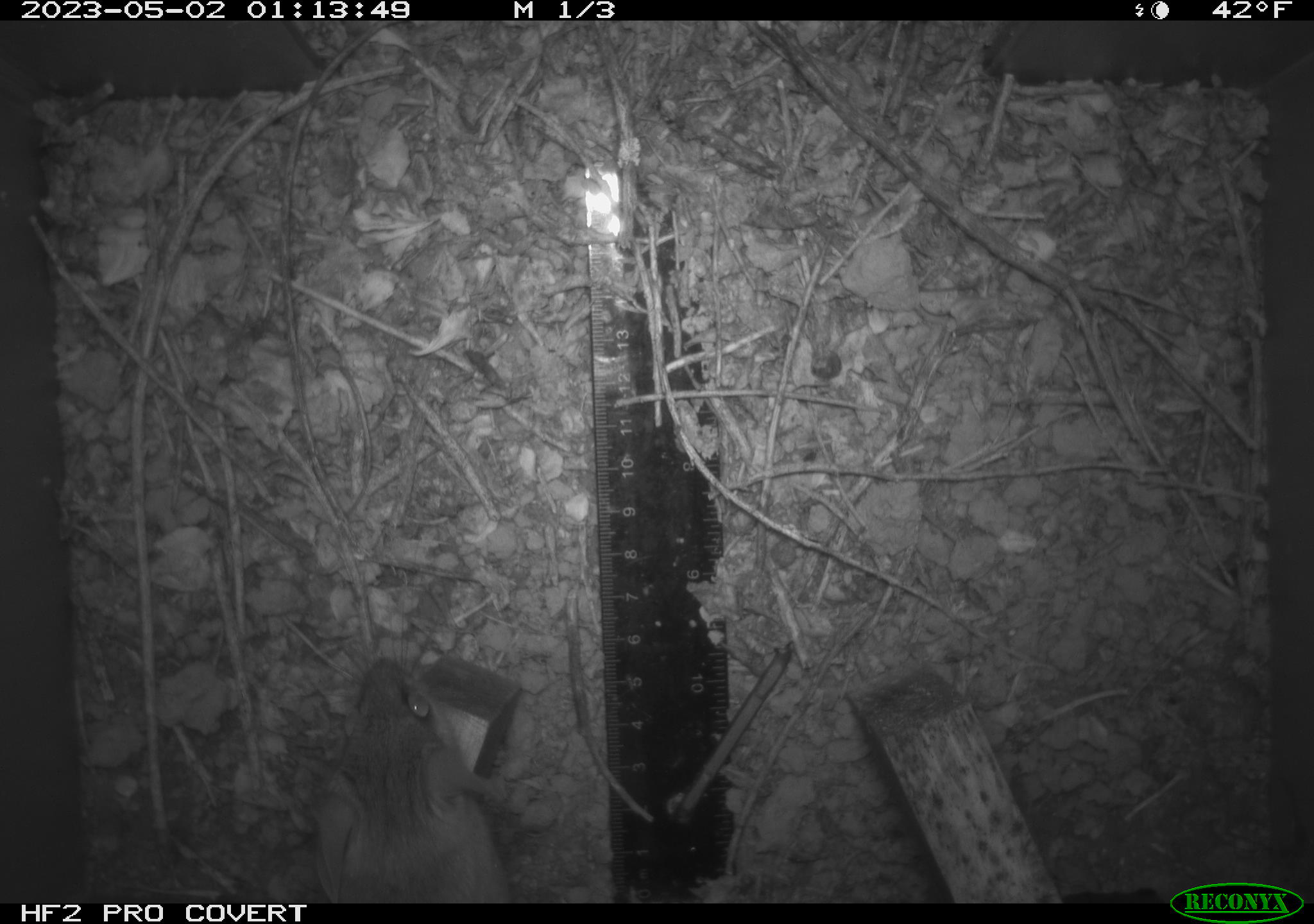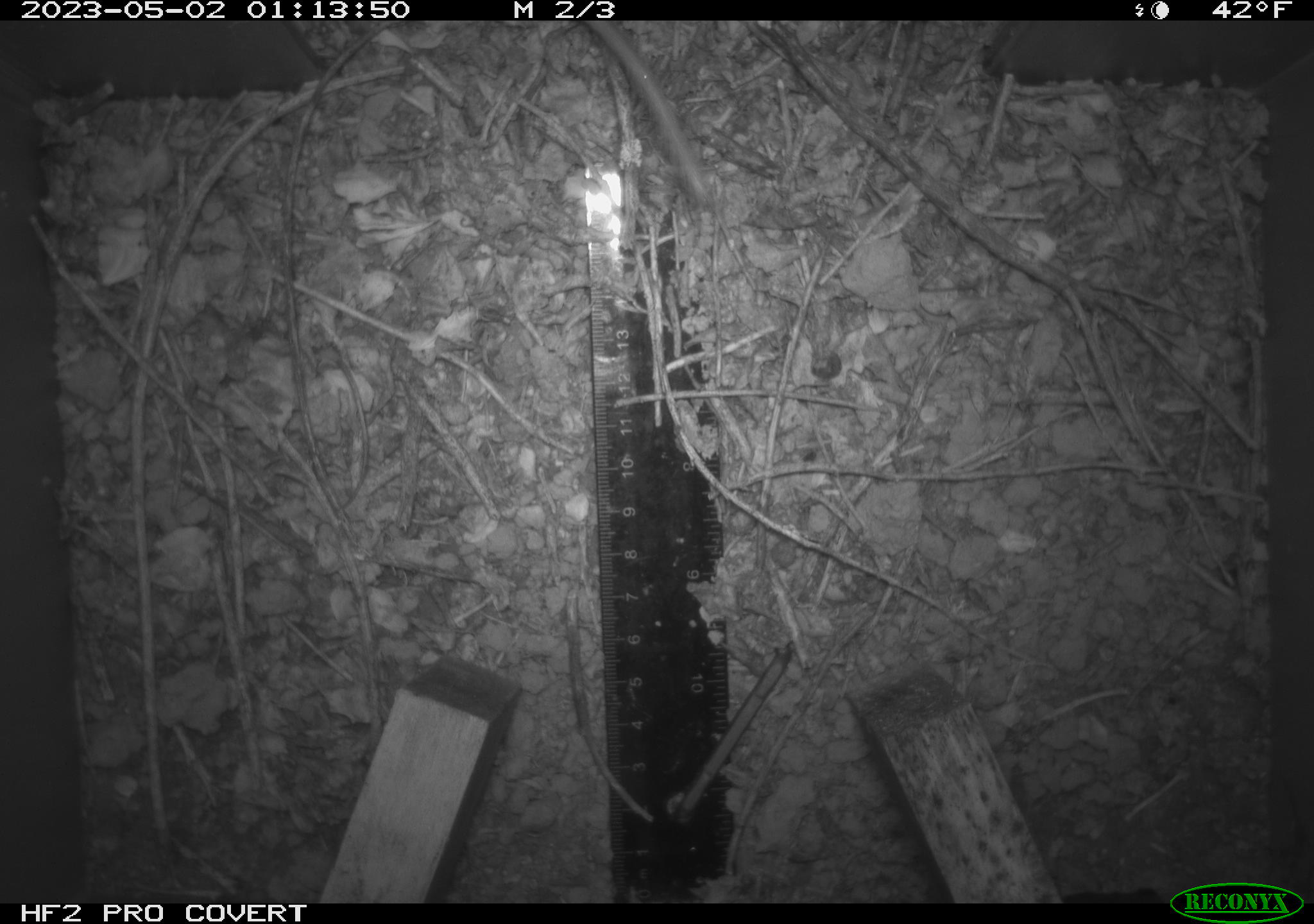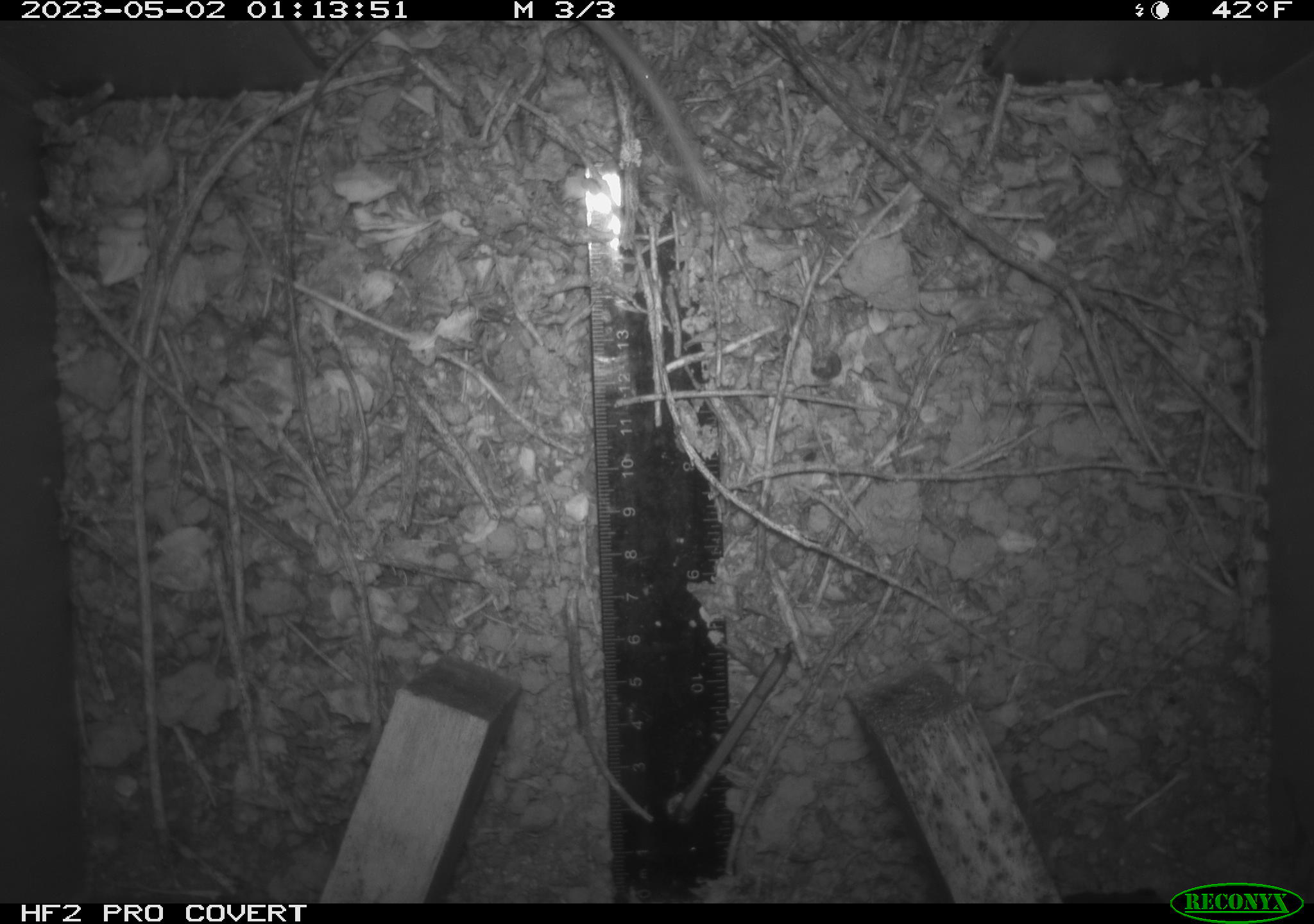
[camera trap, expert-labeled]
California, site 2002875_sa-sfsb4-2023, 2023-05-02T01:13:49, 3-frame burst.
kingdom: Animalia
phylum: Chordata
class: Mammalia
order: Rodentia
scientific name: Rodentia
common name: mouse species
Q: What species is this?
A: Mouse species (Rodentia).